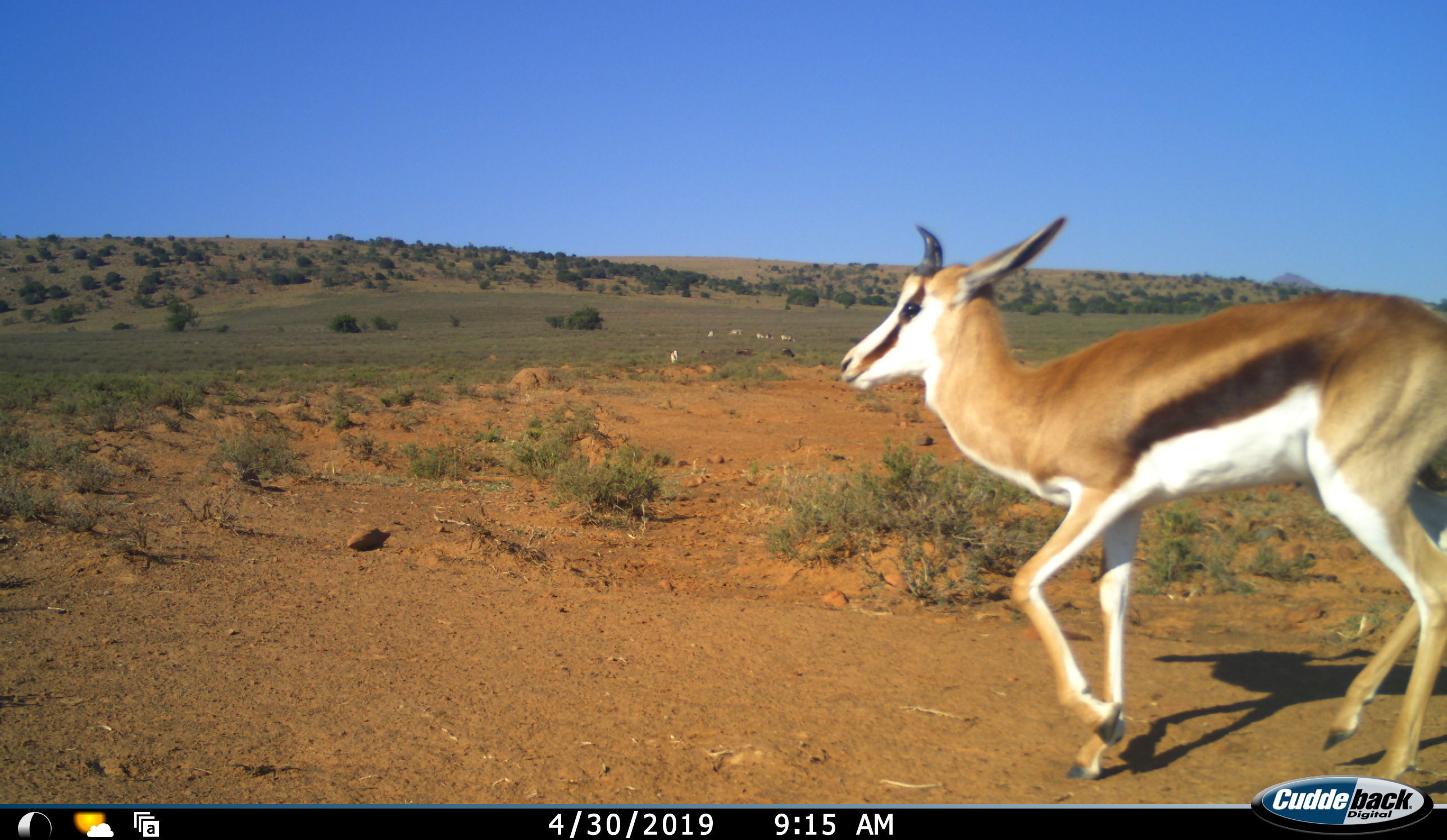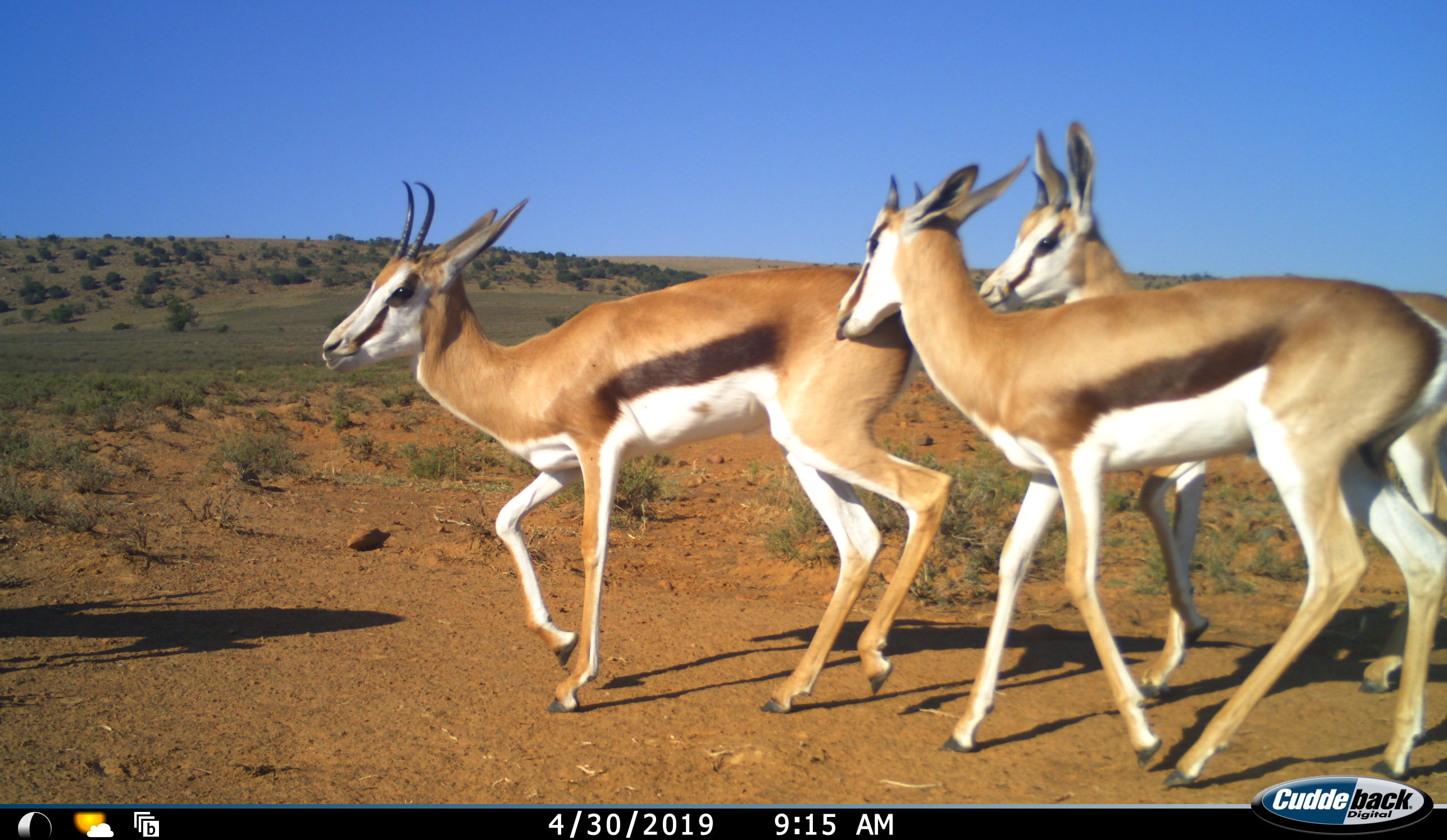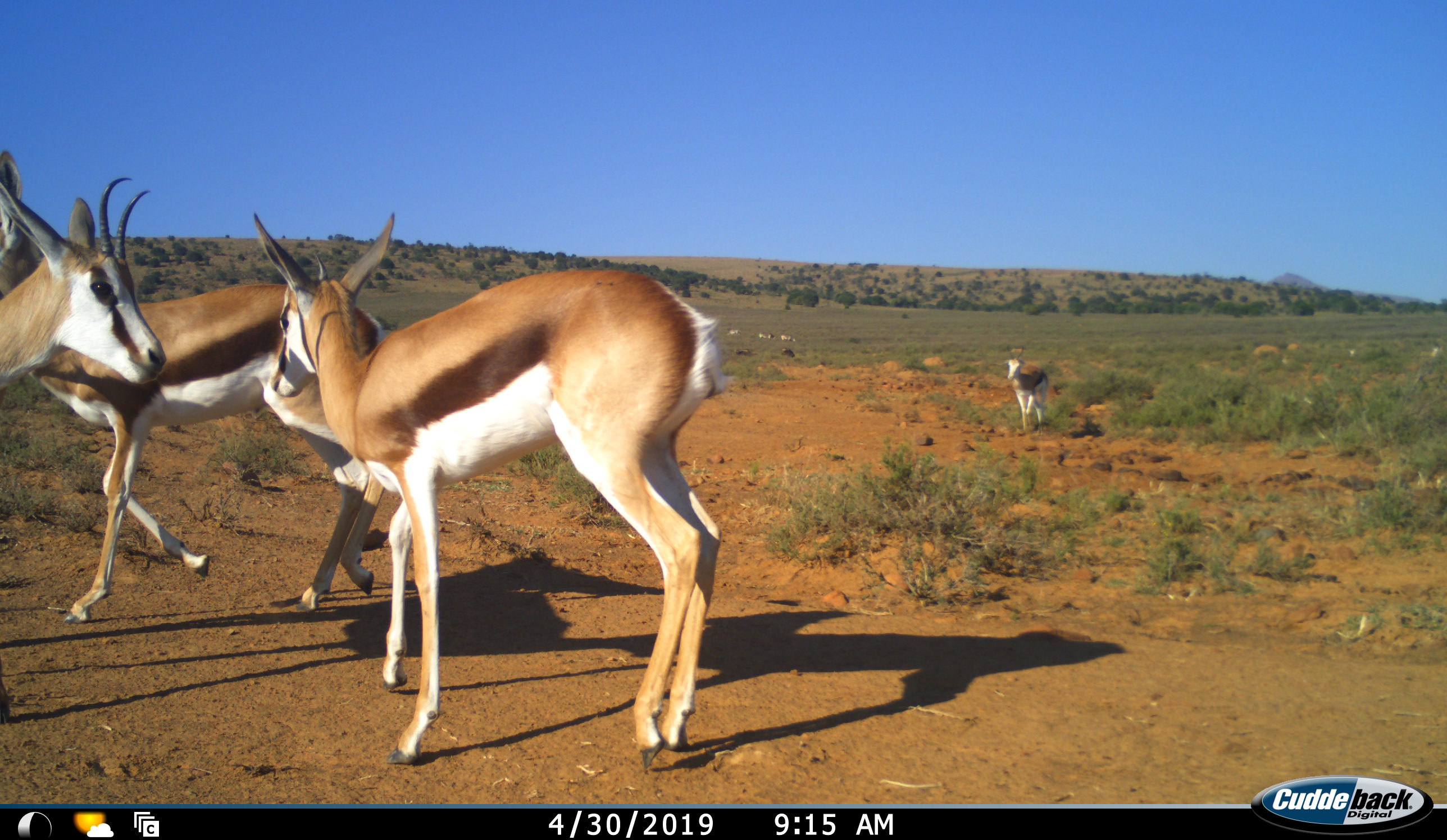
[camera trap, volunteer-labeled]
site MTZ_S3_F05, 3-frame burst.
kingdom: Animalia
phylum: Chordata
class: Mammalia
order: Artiodactyla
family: Bovidae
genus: Antidorcas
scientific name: Antidorcas marsupialis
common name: springbok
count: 4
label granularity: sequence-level